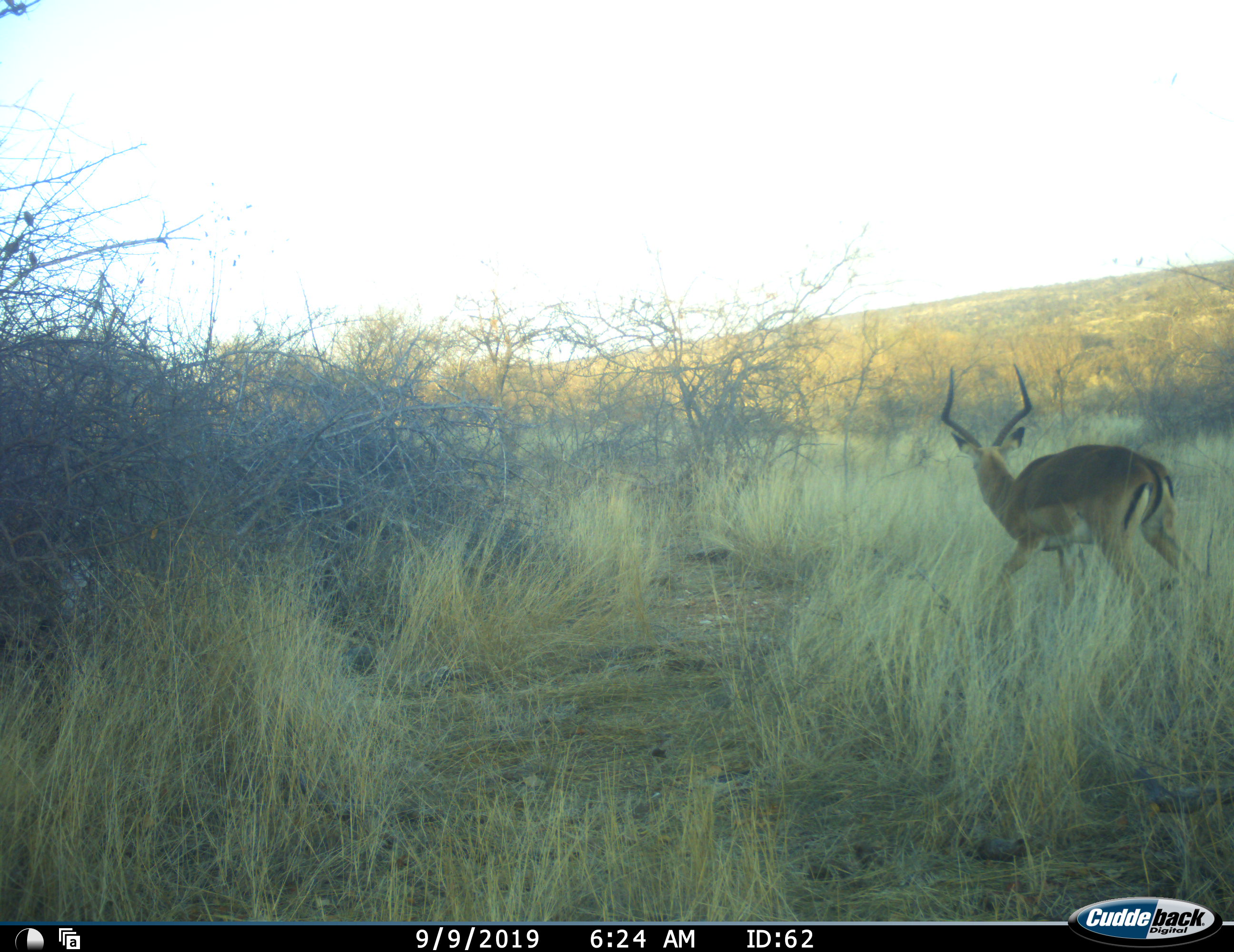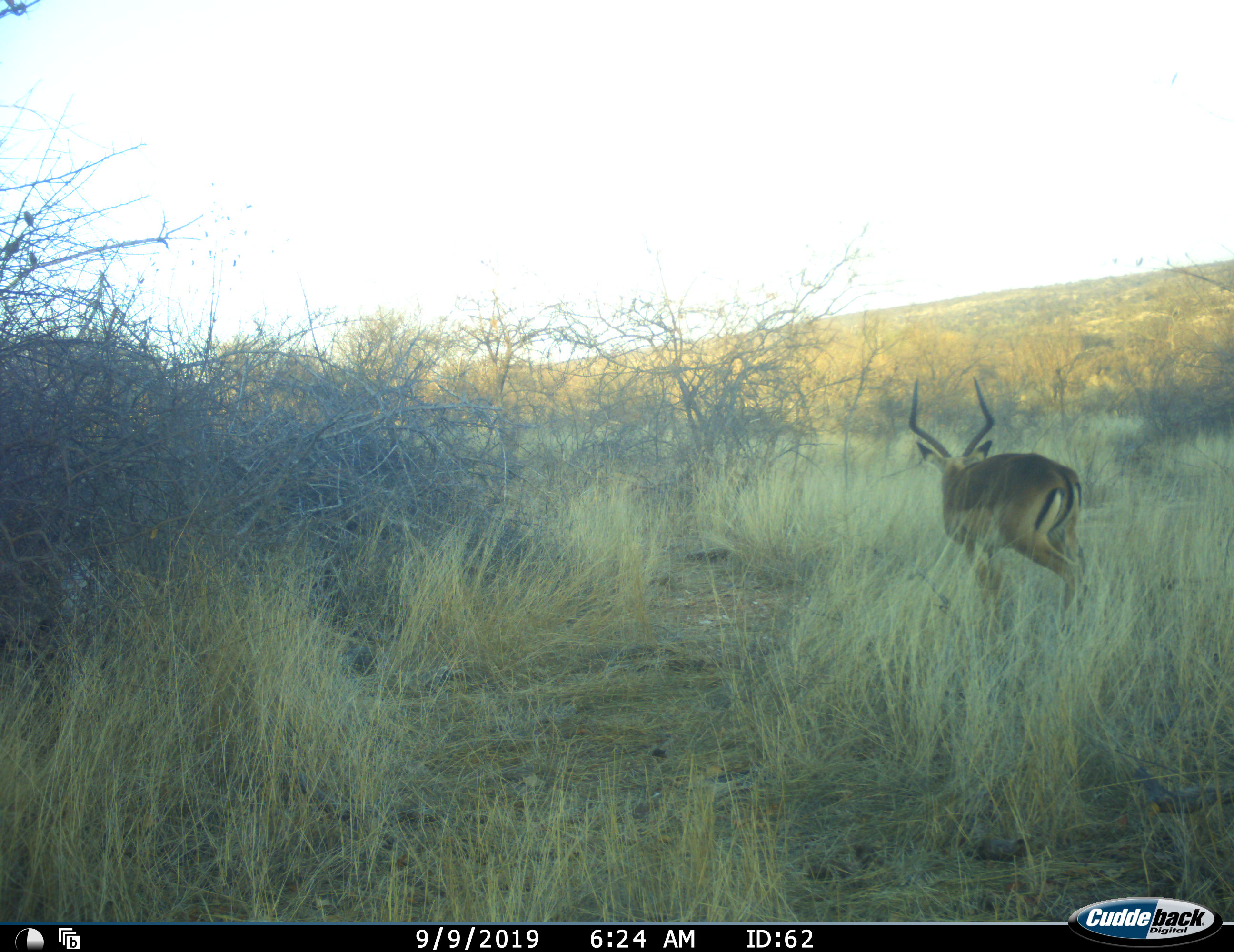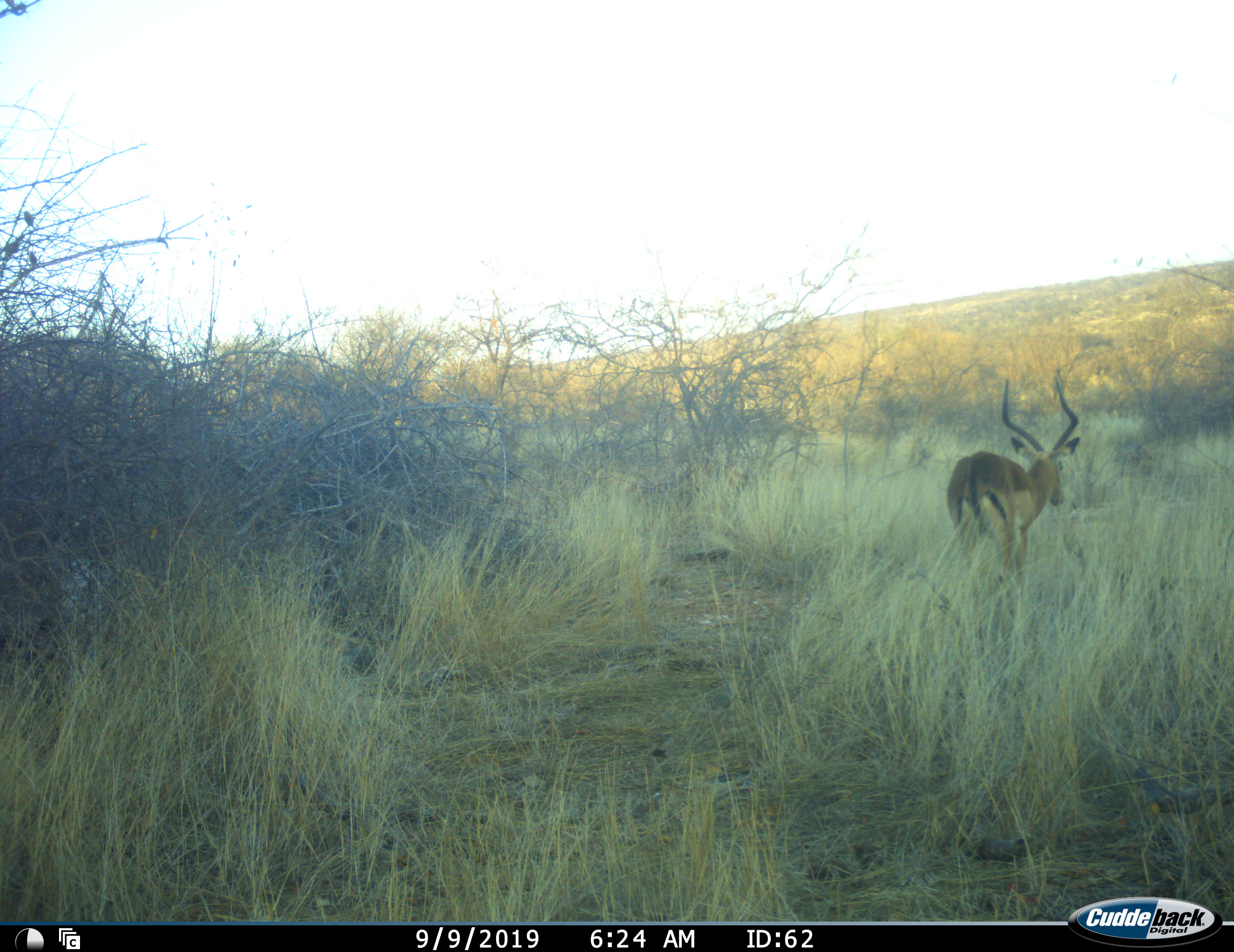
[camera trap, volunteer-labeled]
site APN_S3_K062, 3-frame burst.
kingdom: Animalia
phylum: Chordata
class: Mammalia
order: Artiodactyla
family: Bovidae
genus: Aepyceros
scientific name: Aepyceros melampus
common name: impala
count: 1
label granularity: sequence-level